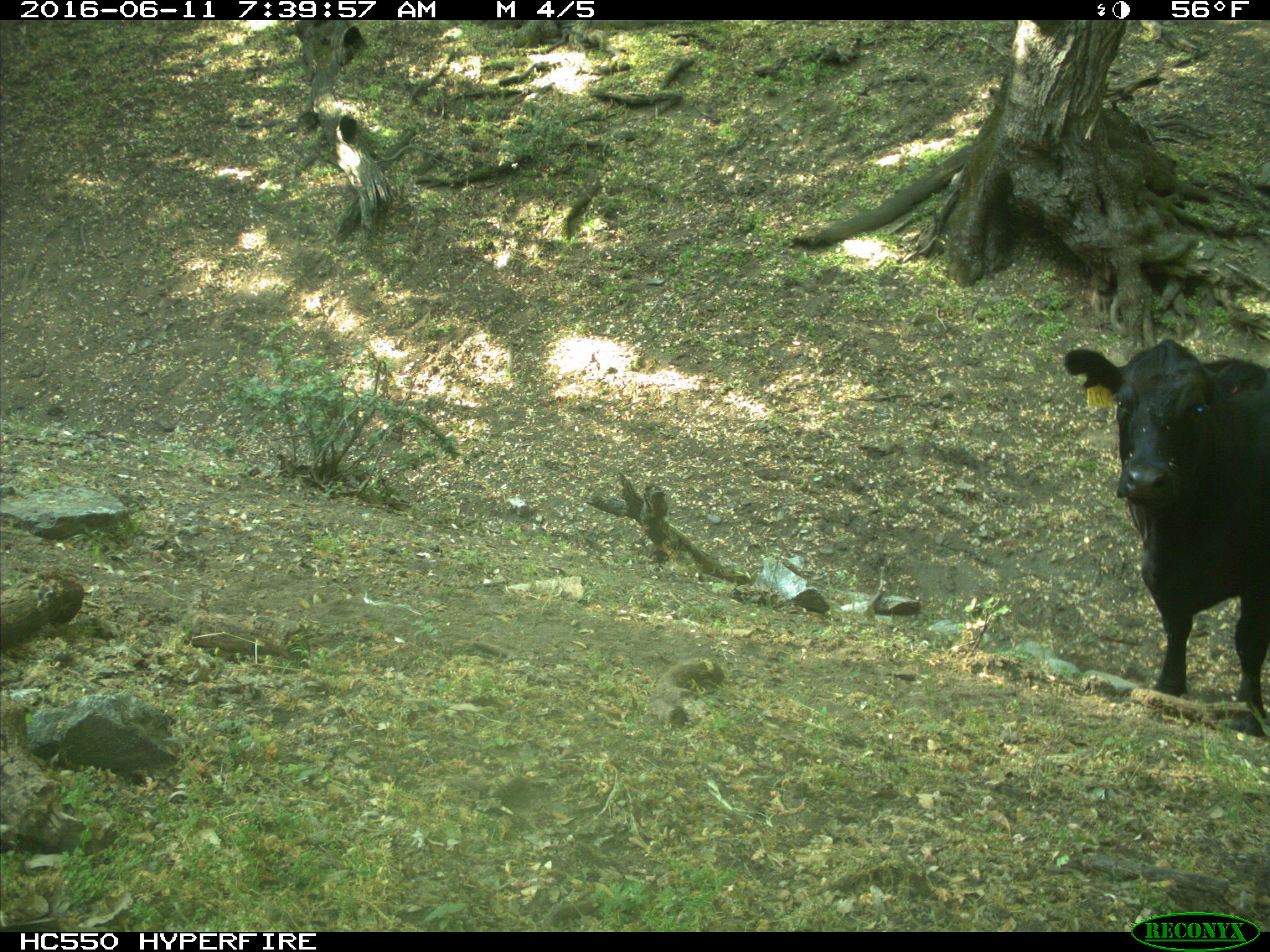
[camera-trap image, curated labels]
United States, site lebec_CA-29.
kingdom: Animalia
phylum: Chordata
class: Mammalia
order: Artiodactyla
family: Bovidae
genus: Bos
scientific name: Bos taurus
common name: domestic cow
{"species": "Bos taurus (domestic cow)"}